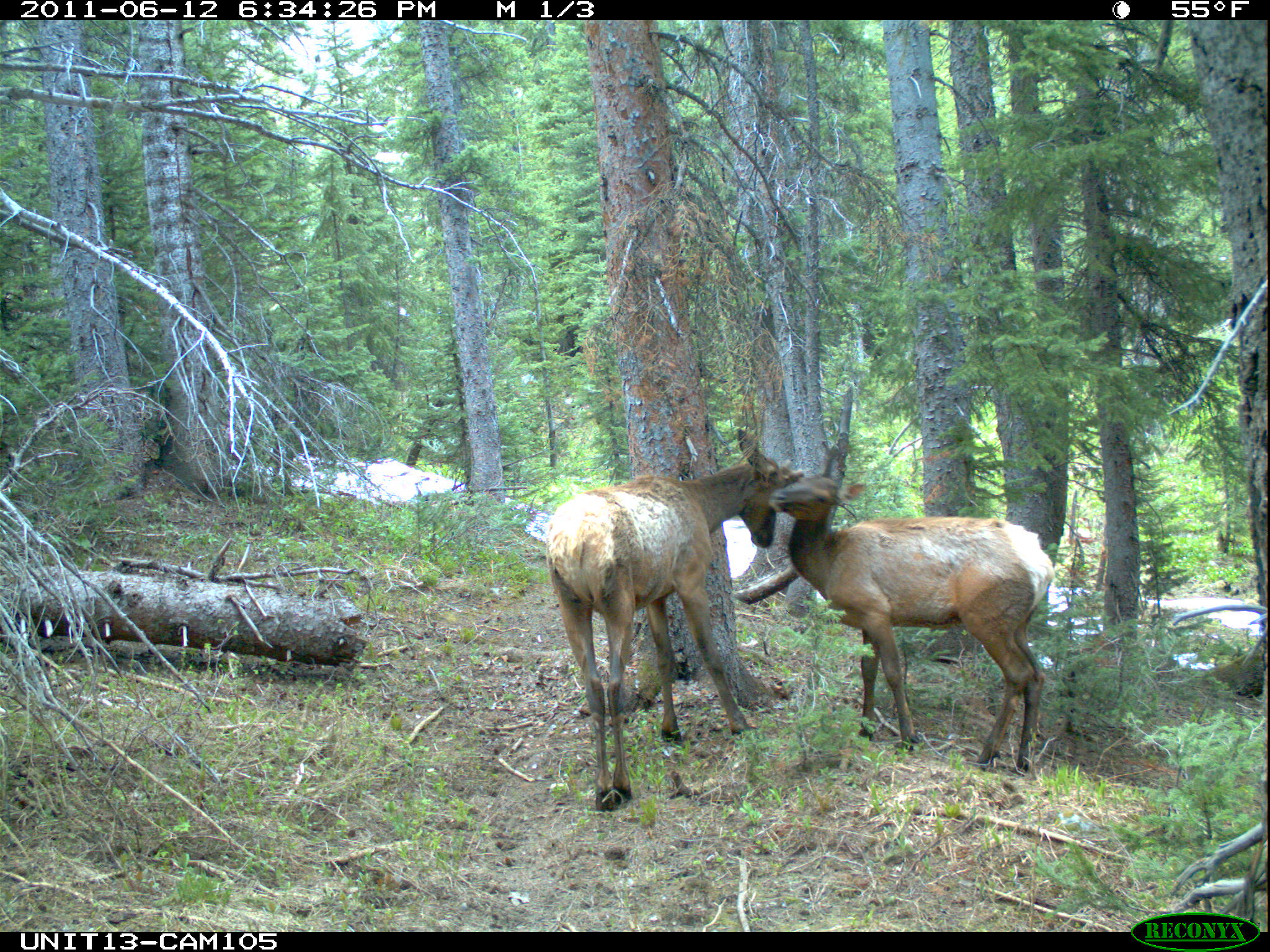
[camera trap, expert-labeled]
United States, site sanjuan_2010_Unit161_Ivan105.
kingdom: Animalia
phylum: Chordata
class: Mammalia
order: Artiodactyla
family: Cervidae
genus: Cervus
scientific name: Cervus elaphus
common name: red deer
Cervus elaphus (red deer).